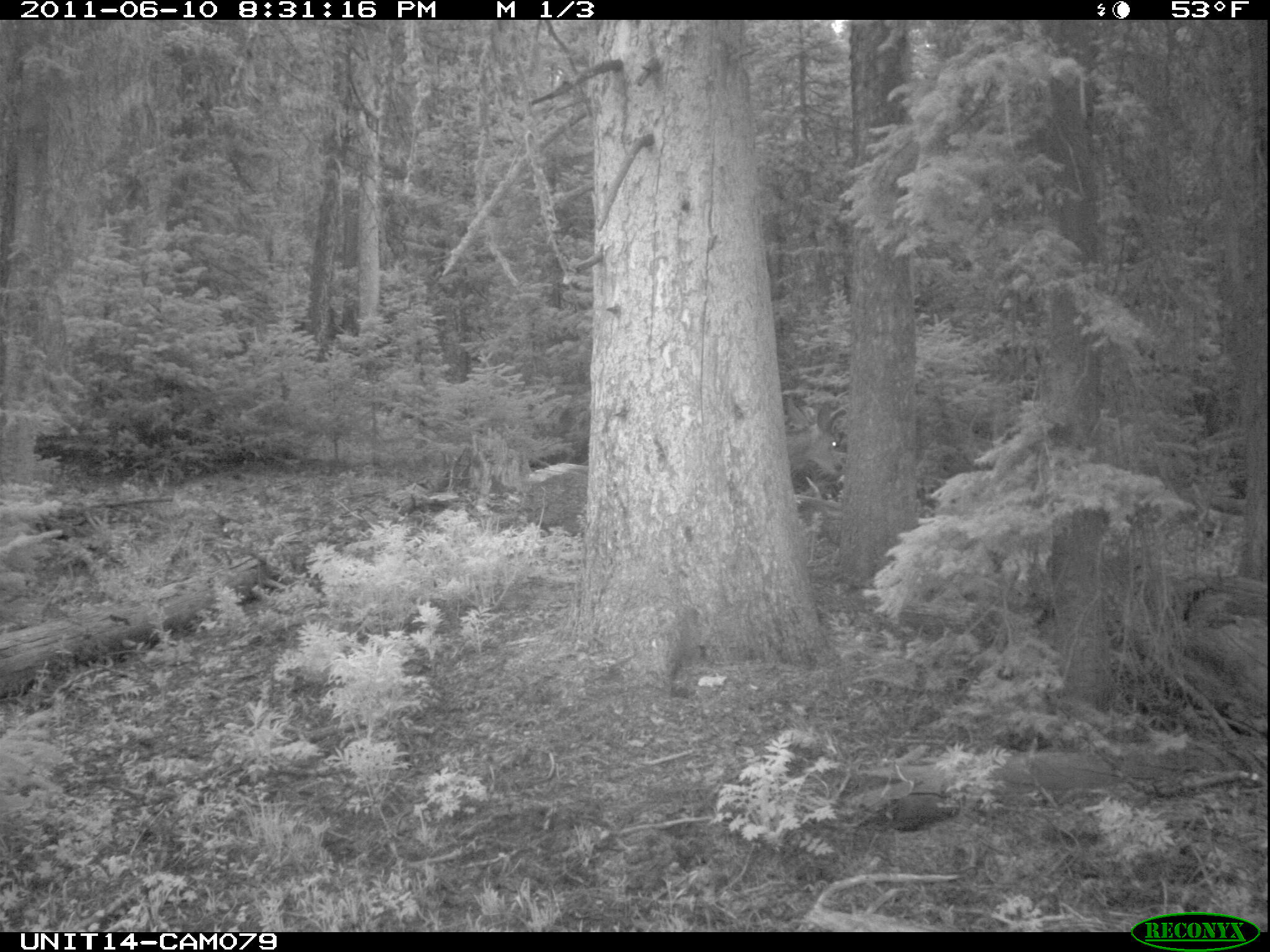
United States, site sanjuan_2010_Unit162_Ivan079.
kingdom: Animalia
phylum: Chordata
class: Mammalia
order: Artiodactyla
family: Cervidae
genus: Odocoileus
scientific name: Odocoileus hemionus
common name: mule deer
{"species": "Odocoileus hemionus (mule deer)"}